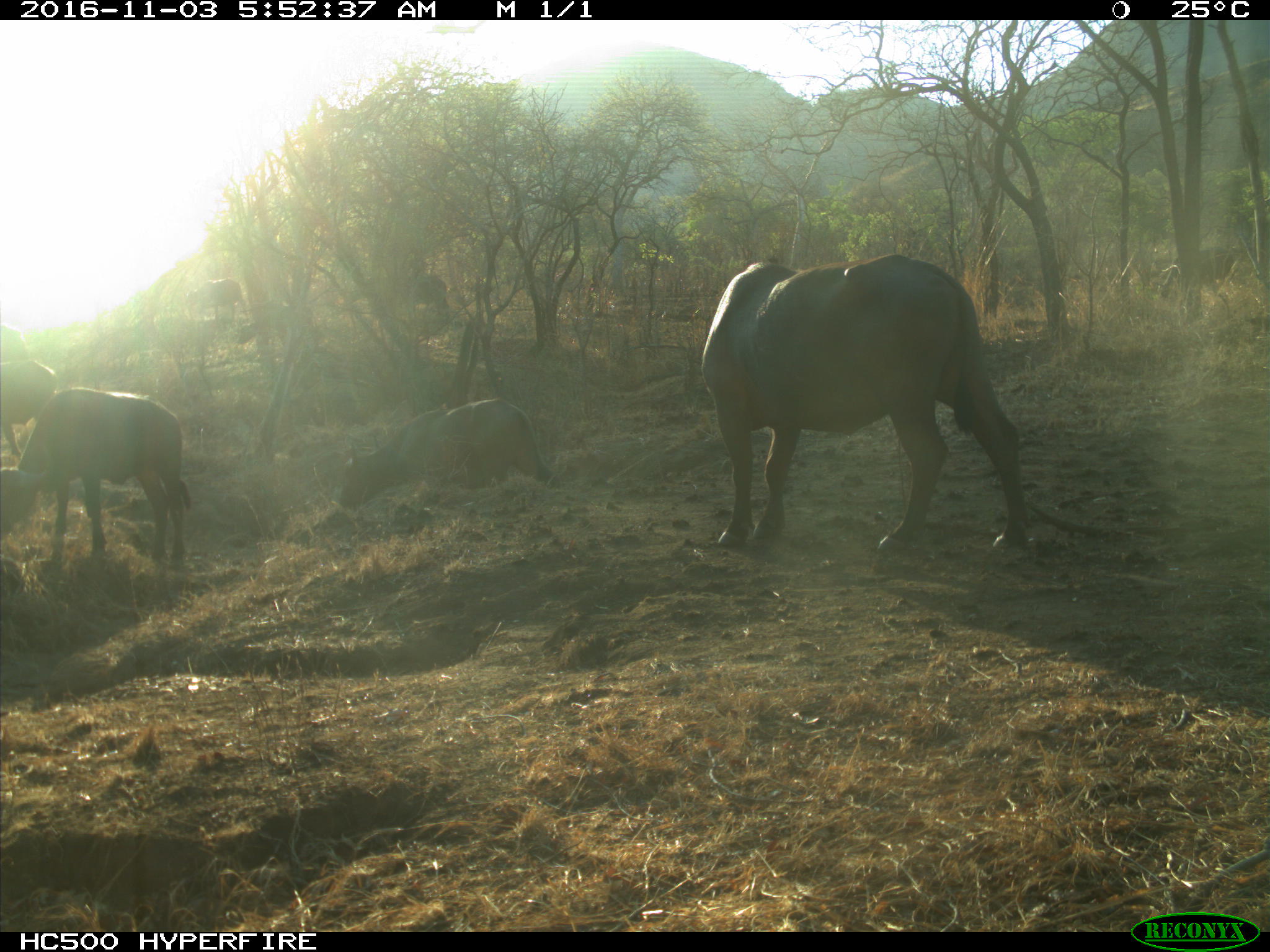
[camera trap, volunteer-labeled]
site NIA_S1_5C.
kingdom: Animalia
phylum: Chordata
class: Mammalia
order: Artiodactyla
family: Bovidae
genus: Syncerus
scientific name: Syncerus caffer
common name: african buffalo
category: buffalo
Buffalo (african buffalo) (Syncerus caffer), count 4. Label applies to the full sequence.